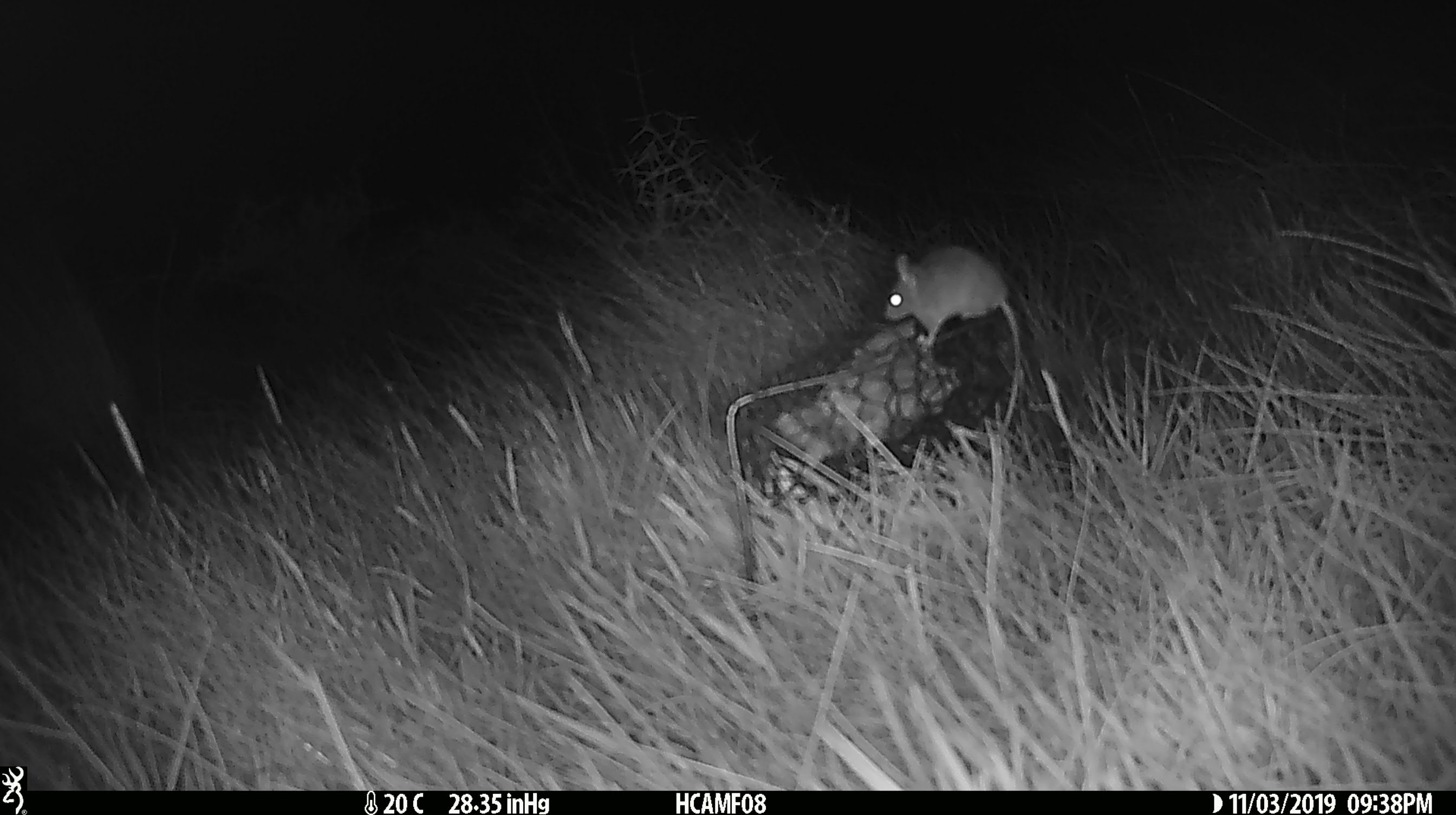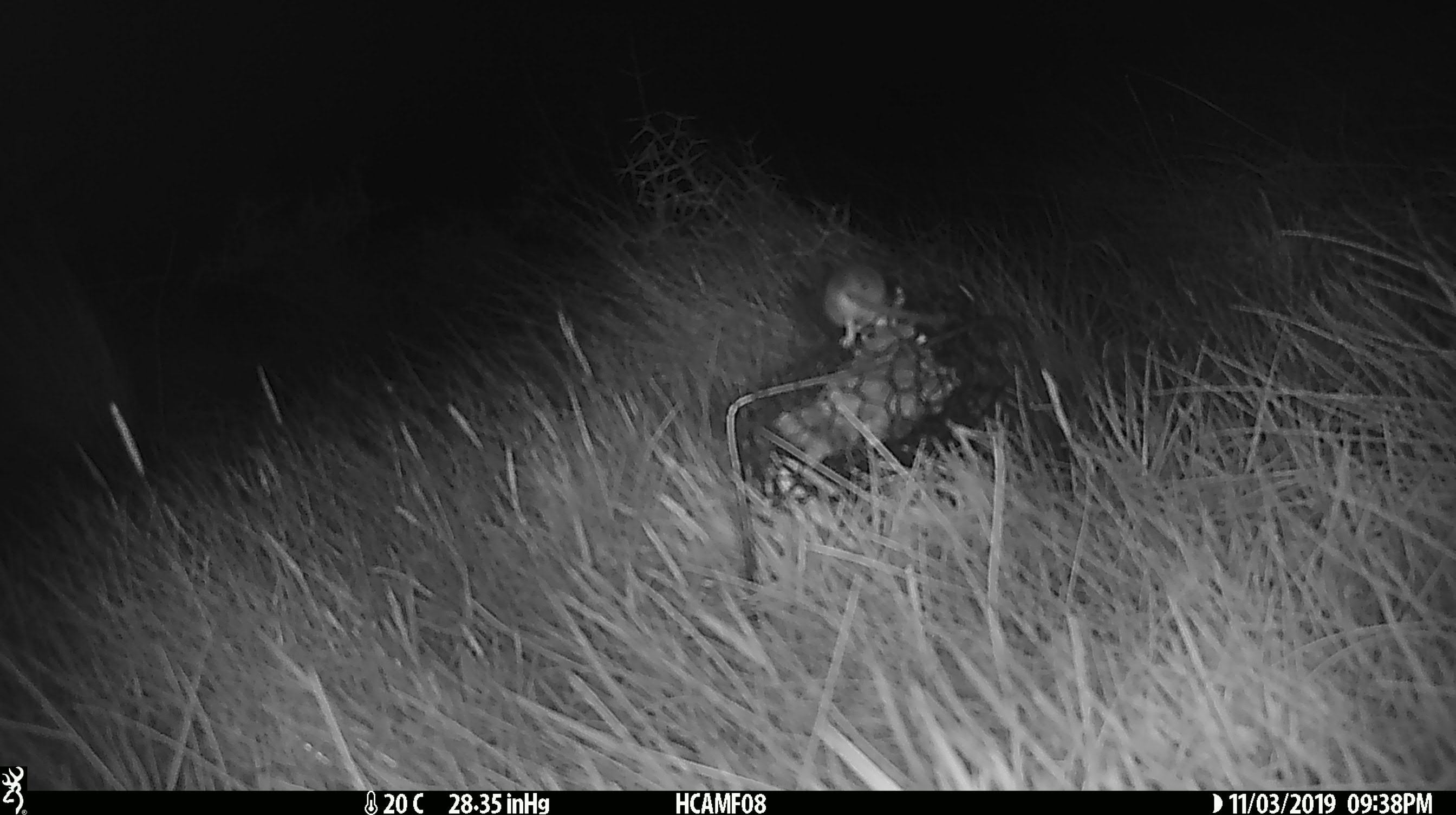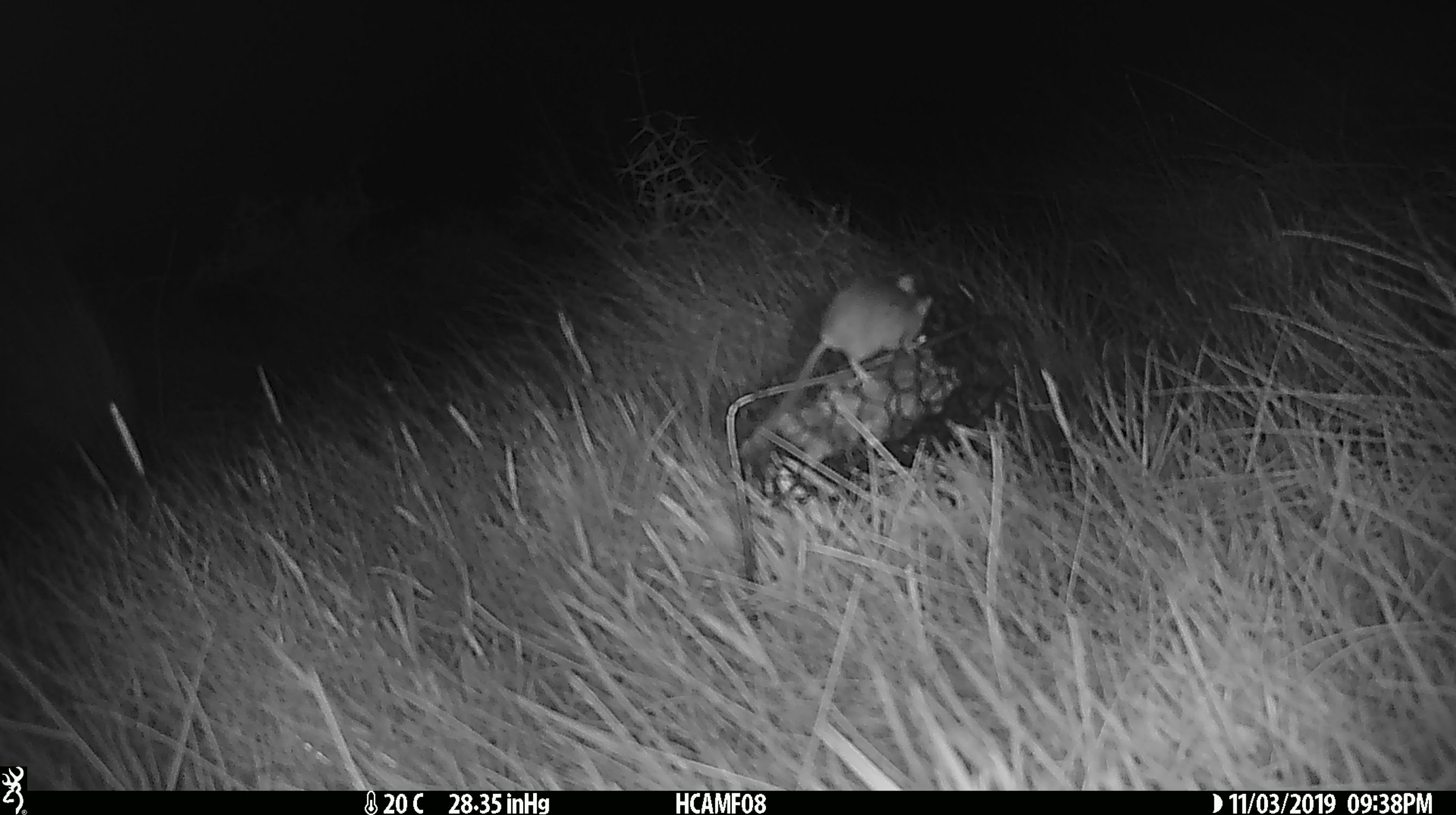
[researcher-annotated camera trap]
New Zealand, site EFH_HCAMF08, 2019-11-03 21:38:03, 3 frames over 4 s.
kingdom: Animalia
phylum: Chordata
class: Mammalia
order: Rodentia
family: Muridae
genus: Mus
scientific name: Mus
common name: mouse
Mouse (Mus).